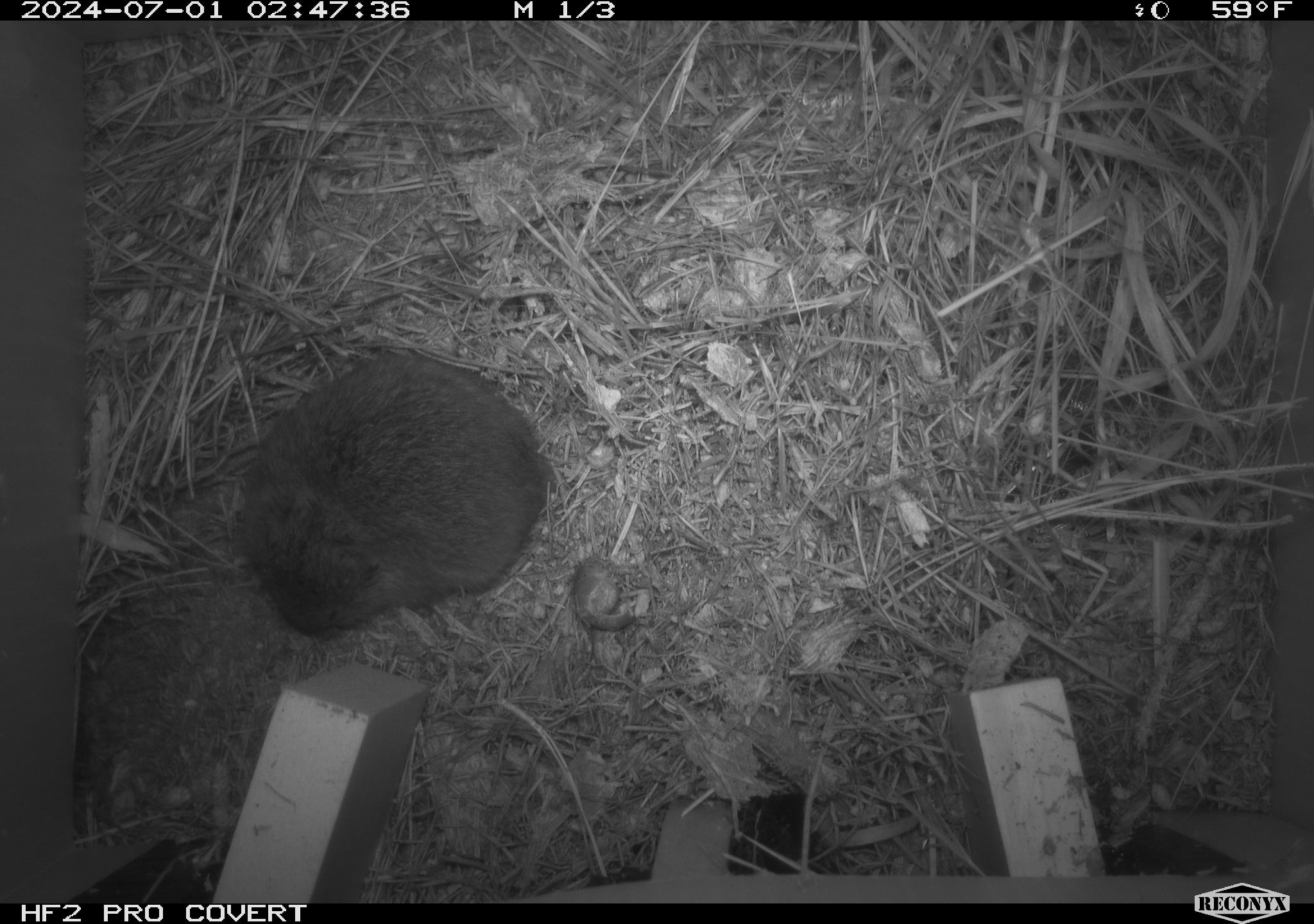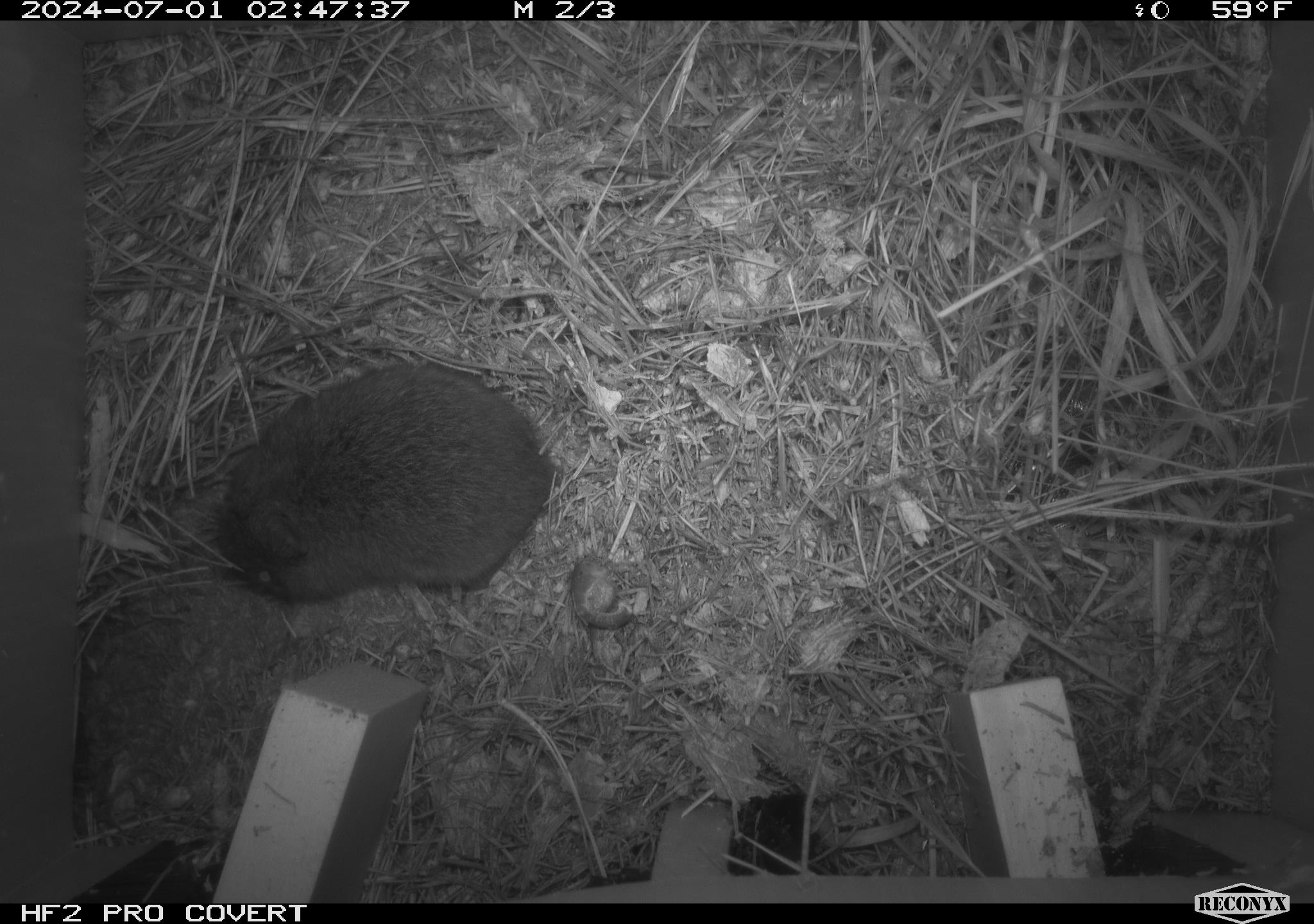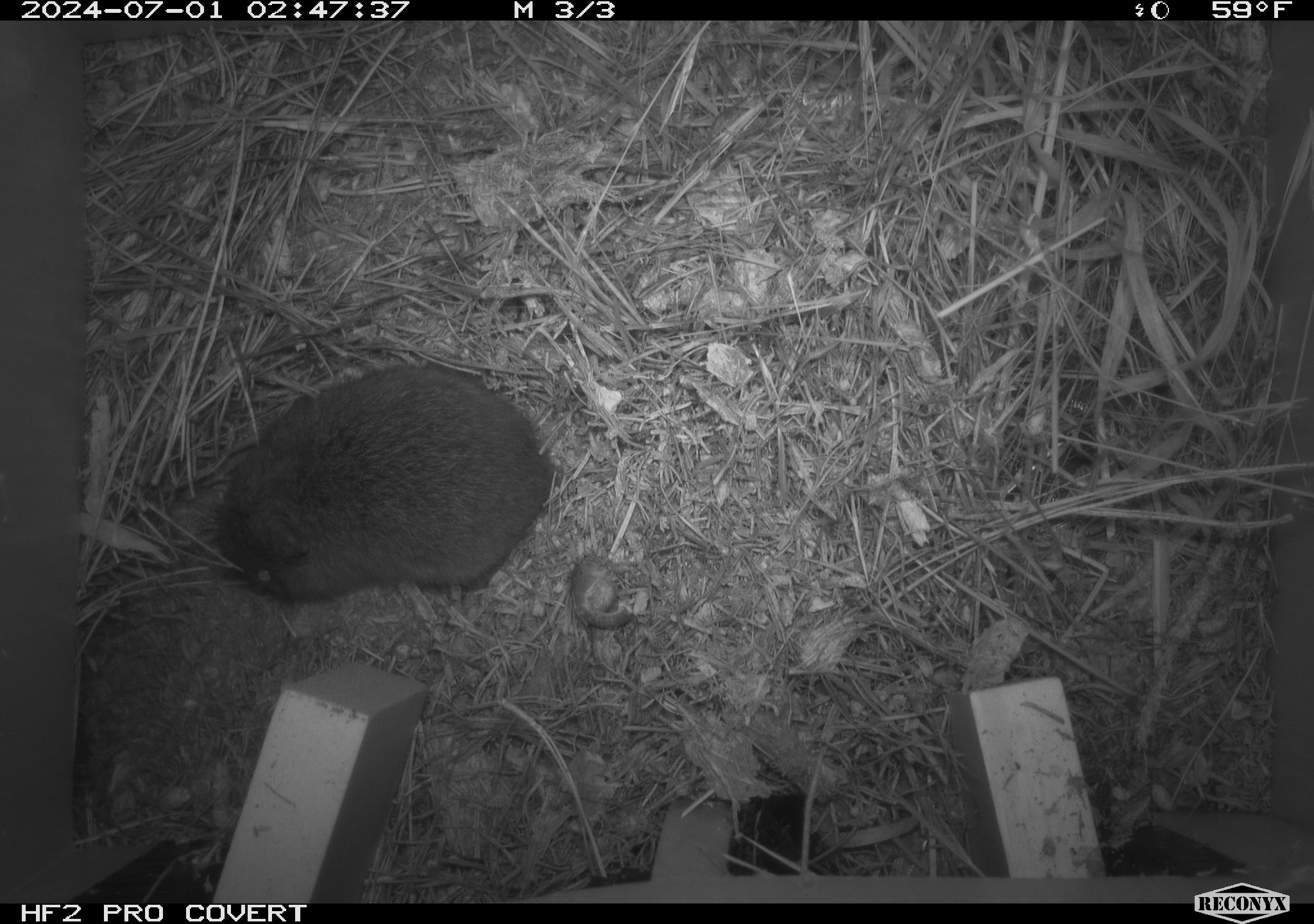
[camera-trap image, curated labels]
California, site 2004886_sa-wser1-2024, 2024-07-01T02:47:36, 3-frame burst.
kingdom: Animalia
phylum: Chordata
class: Mammalia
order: Rodentia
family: Cricetidae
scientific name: Arvicolinae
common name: voles, lemmings, and muskrats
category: arvicolinae subfamily